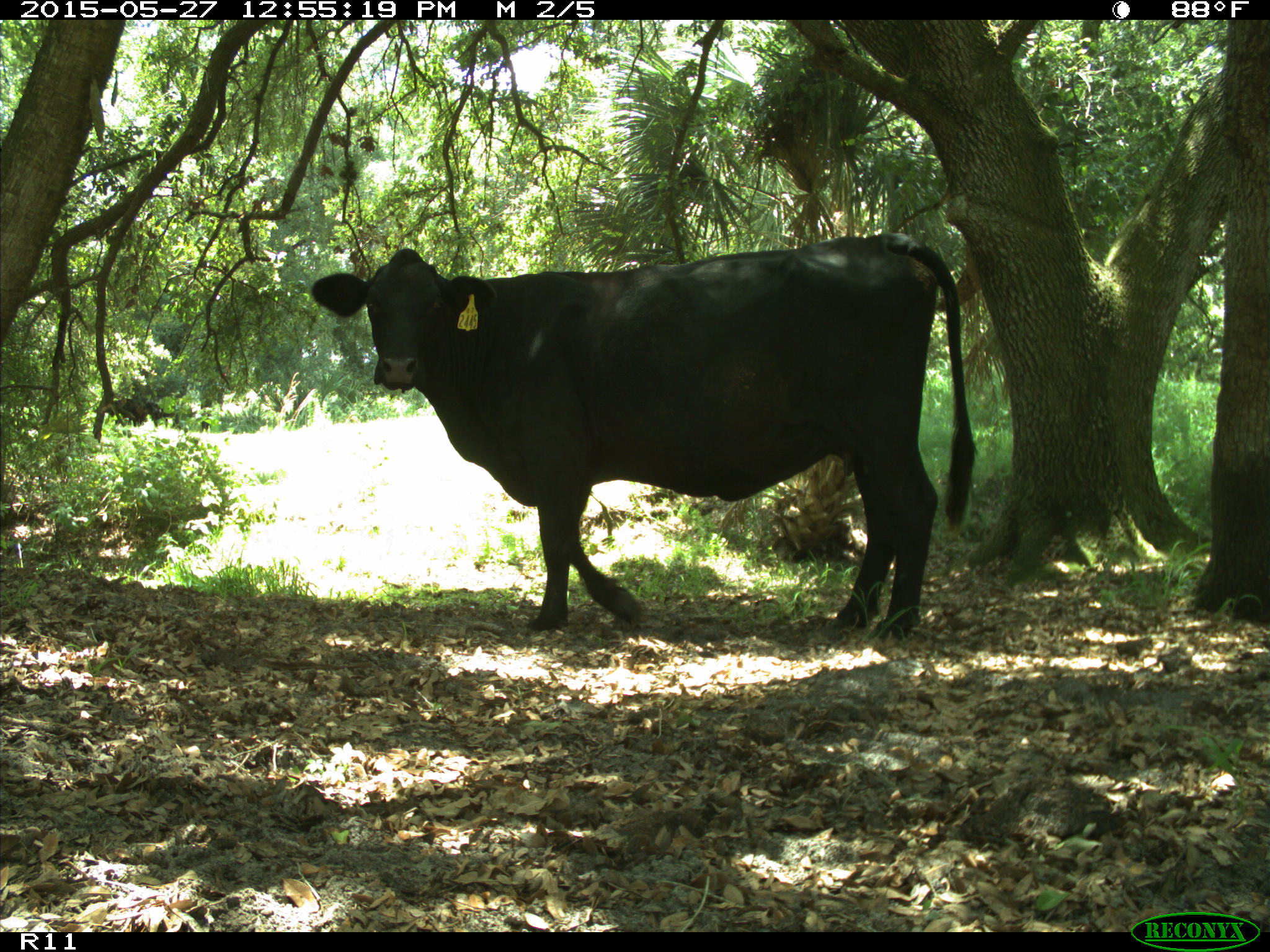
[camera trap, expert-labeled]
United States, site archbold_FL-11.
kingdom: Animalia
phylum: Chordata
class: Mammalia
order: Artiodactyla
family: Bovidae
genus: Bos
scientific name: Bos taurus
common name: domestic cow